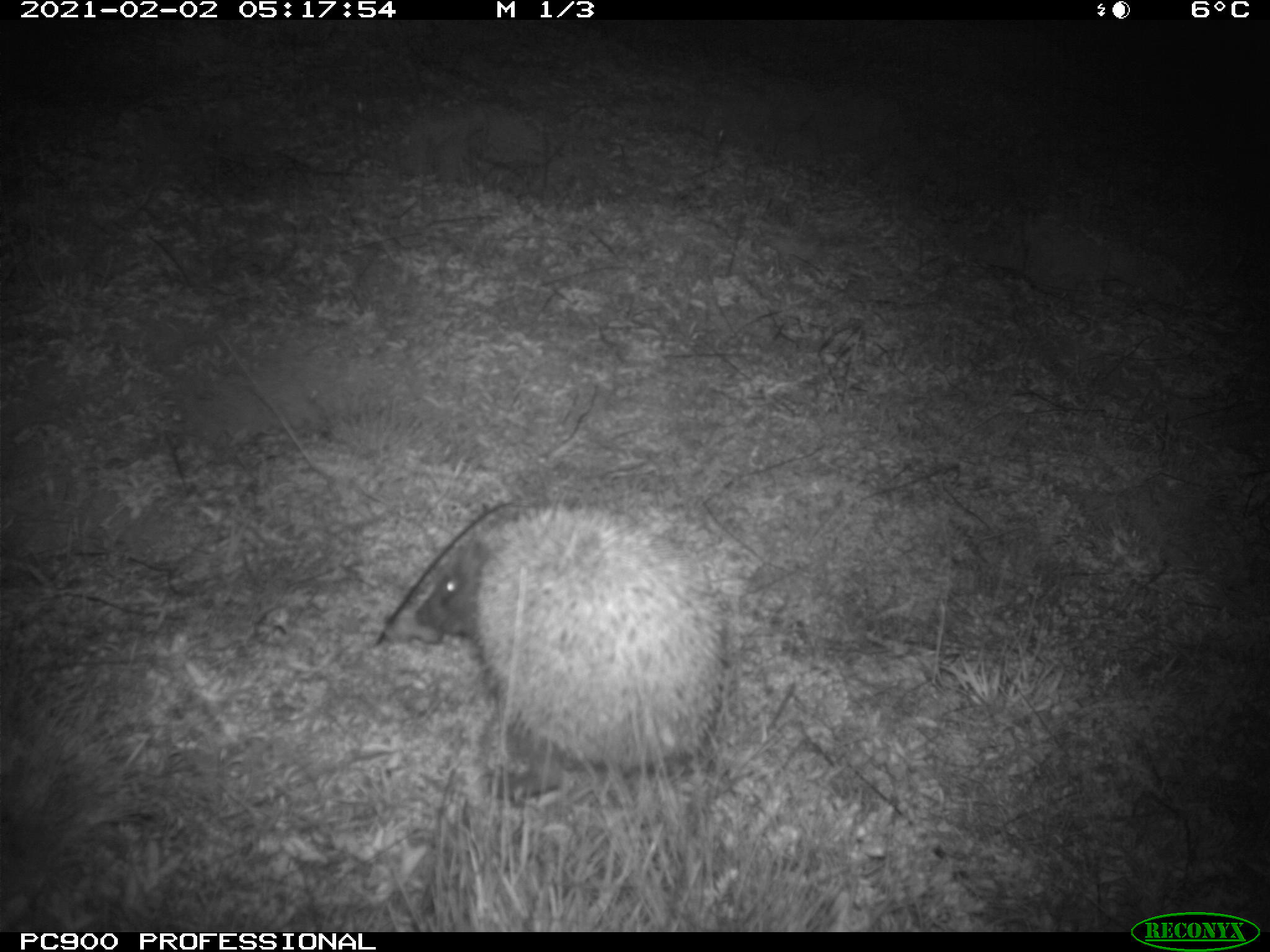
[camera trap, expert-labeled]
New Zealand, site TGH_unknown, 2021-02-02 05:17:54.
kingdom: Animalia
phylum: Chordata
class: Mammalia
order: Eulipotyphla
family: Erinaceidae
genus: Erinaceus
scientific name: Erinaceus europaeus europaeus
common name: european hedgehog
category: hedgehog